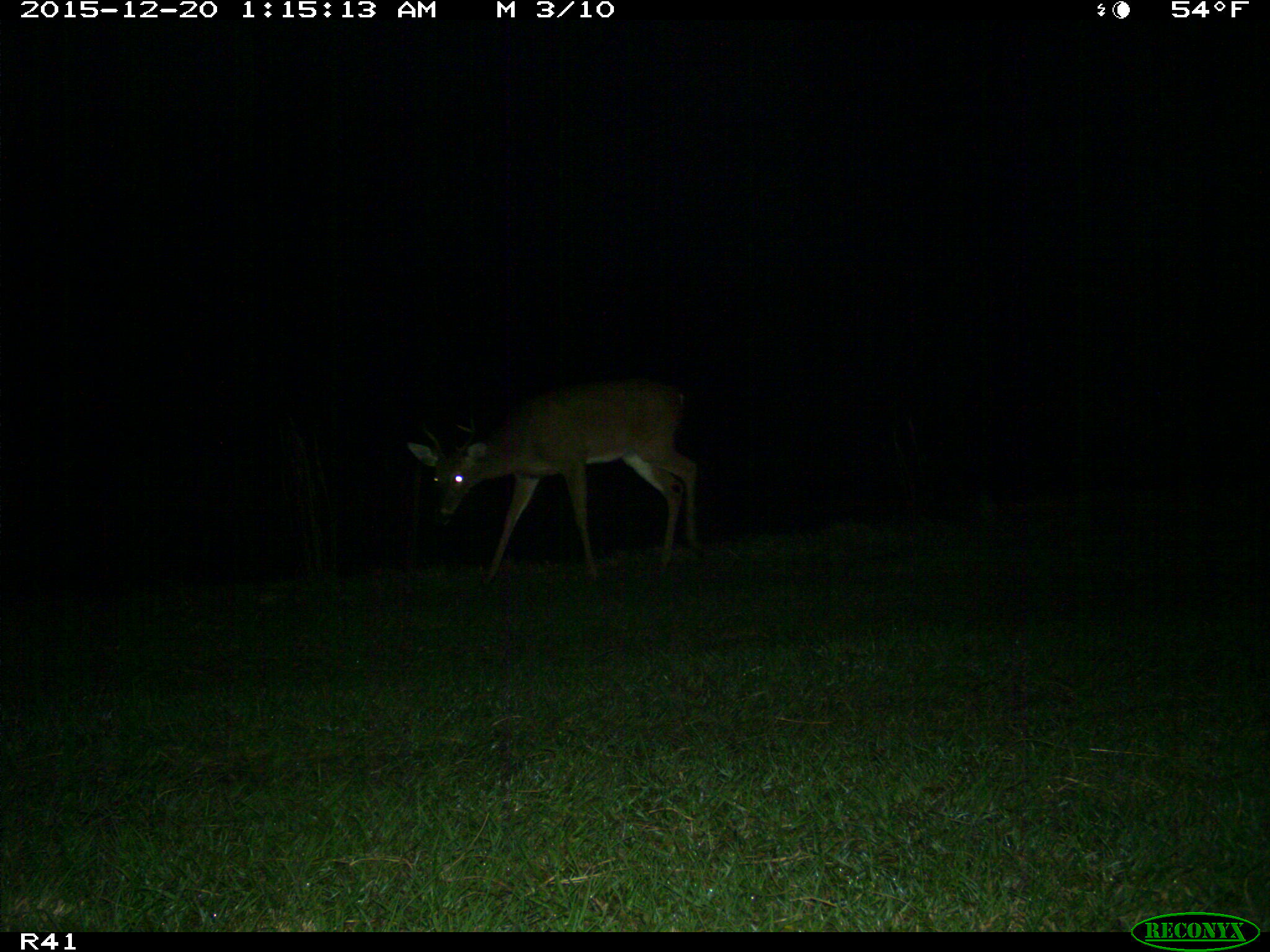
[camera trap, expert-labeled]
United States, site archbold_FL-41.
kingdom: Animalia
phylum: Chordata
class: Mammalia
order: Artiodactyla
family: Cervidae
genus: Odocoileus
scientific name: Odocoileus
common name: deer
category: unidentified deer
Unidentified deer (deer) (Odocoileus).